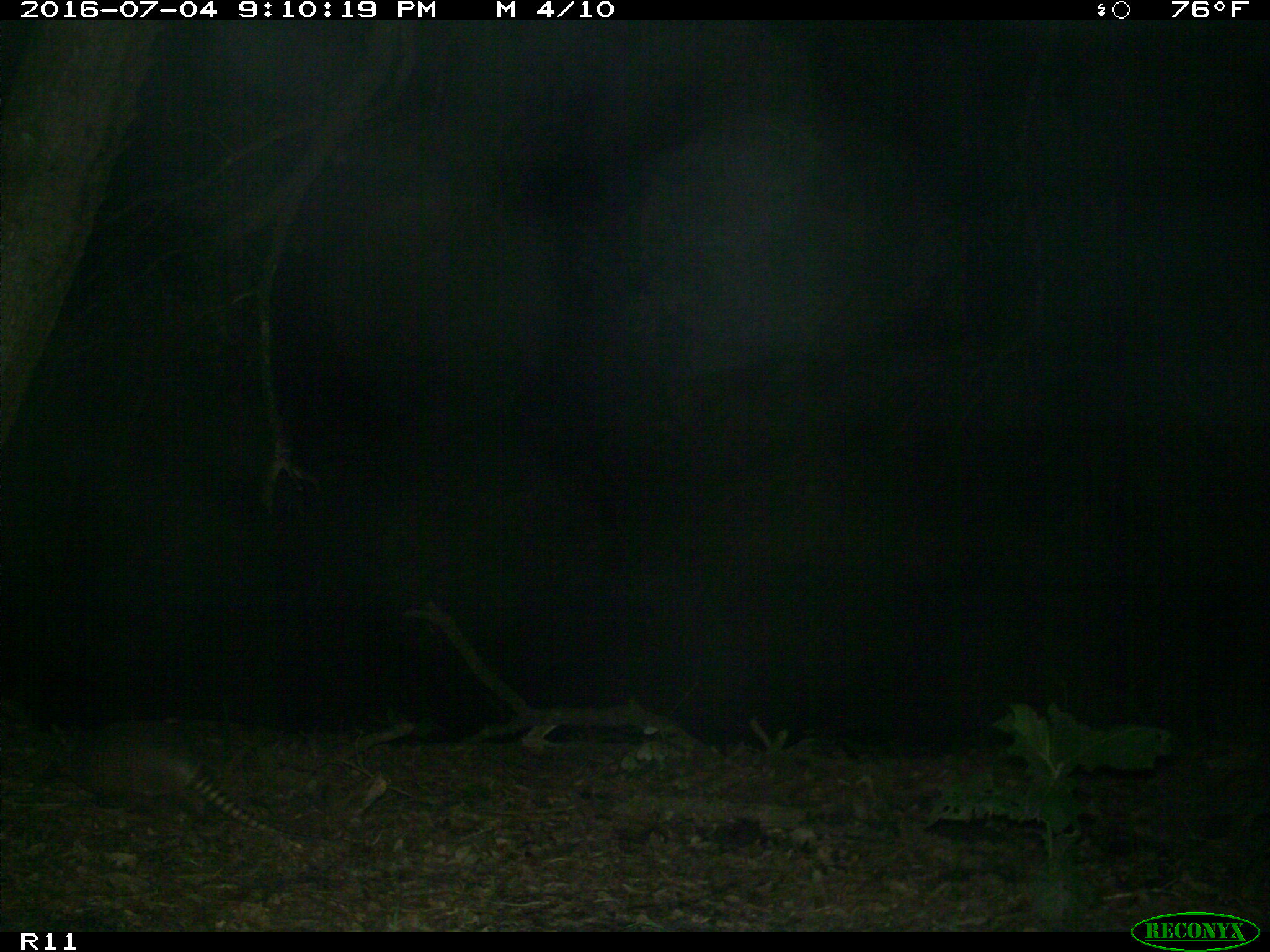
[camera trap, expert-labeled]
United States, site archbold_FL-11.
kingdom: Animalia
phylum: Chordata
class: Mammalia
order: Cingulata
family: Dasypodidae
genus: Dasypus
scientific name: Dasypus novemcinctus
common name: nine-banded armadillo